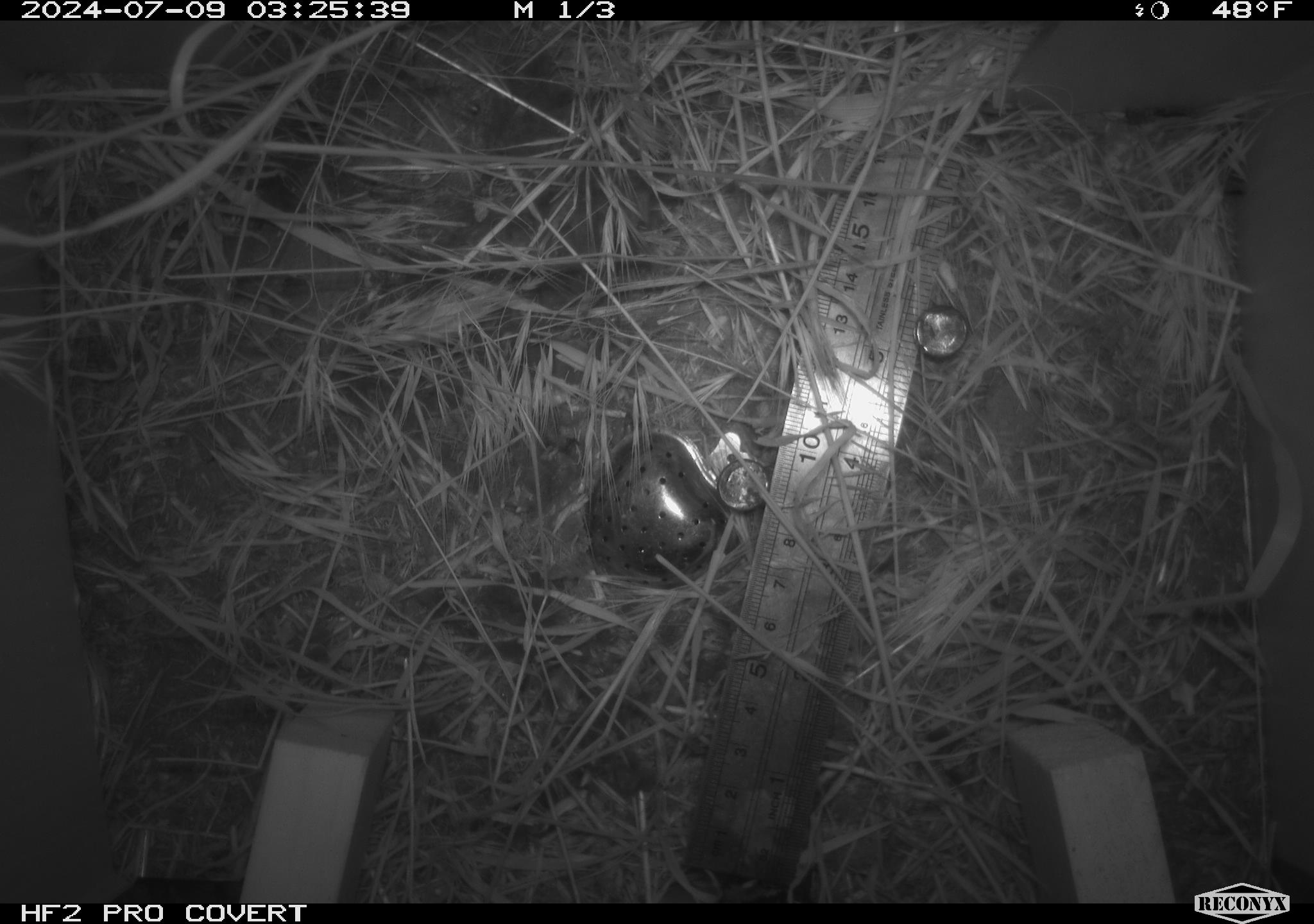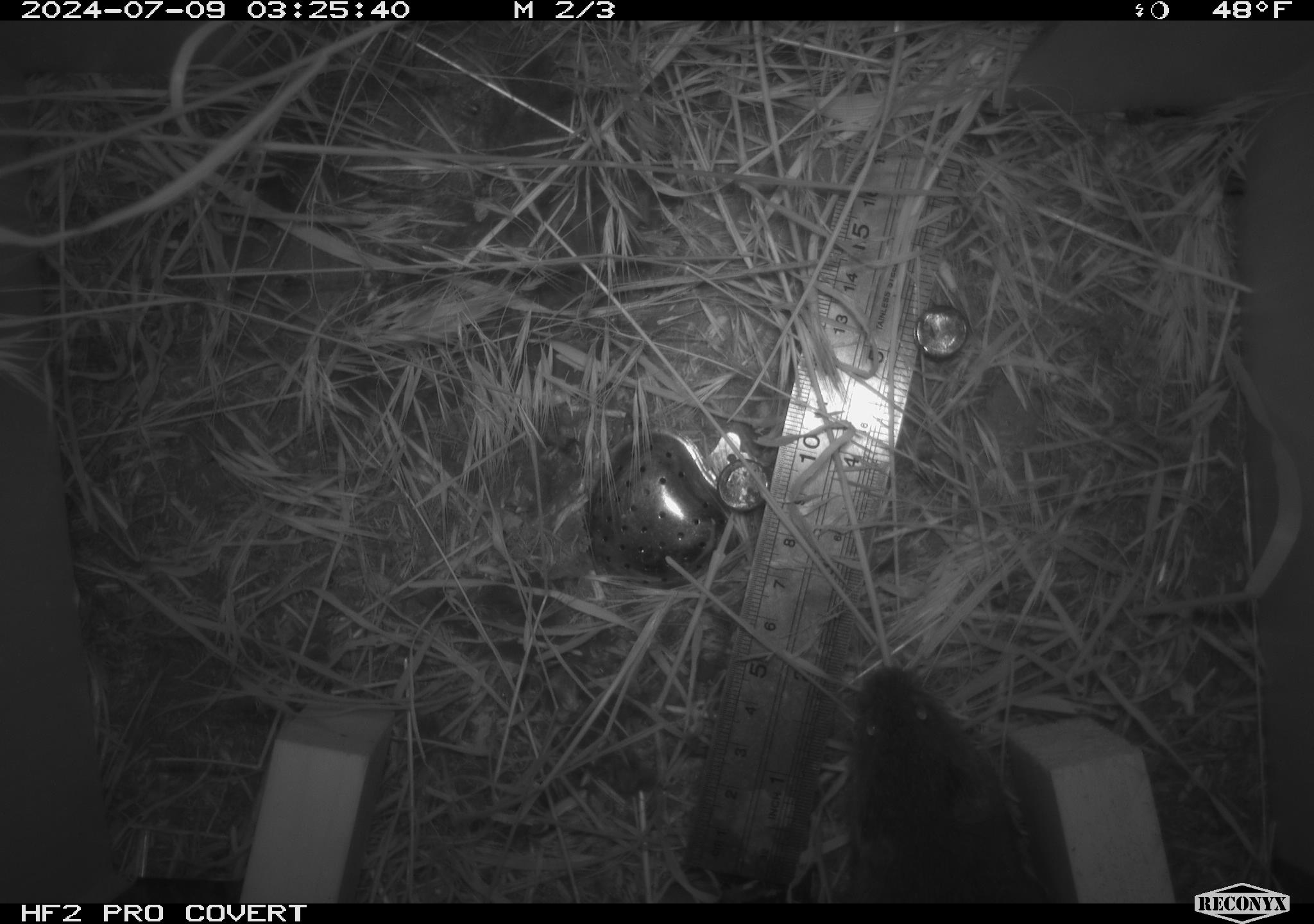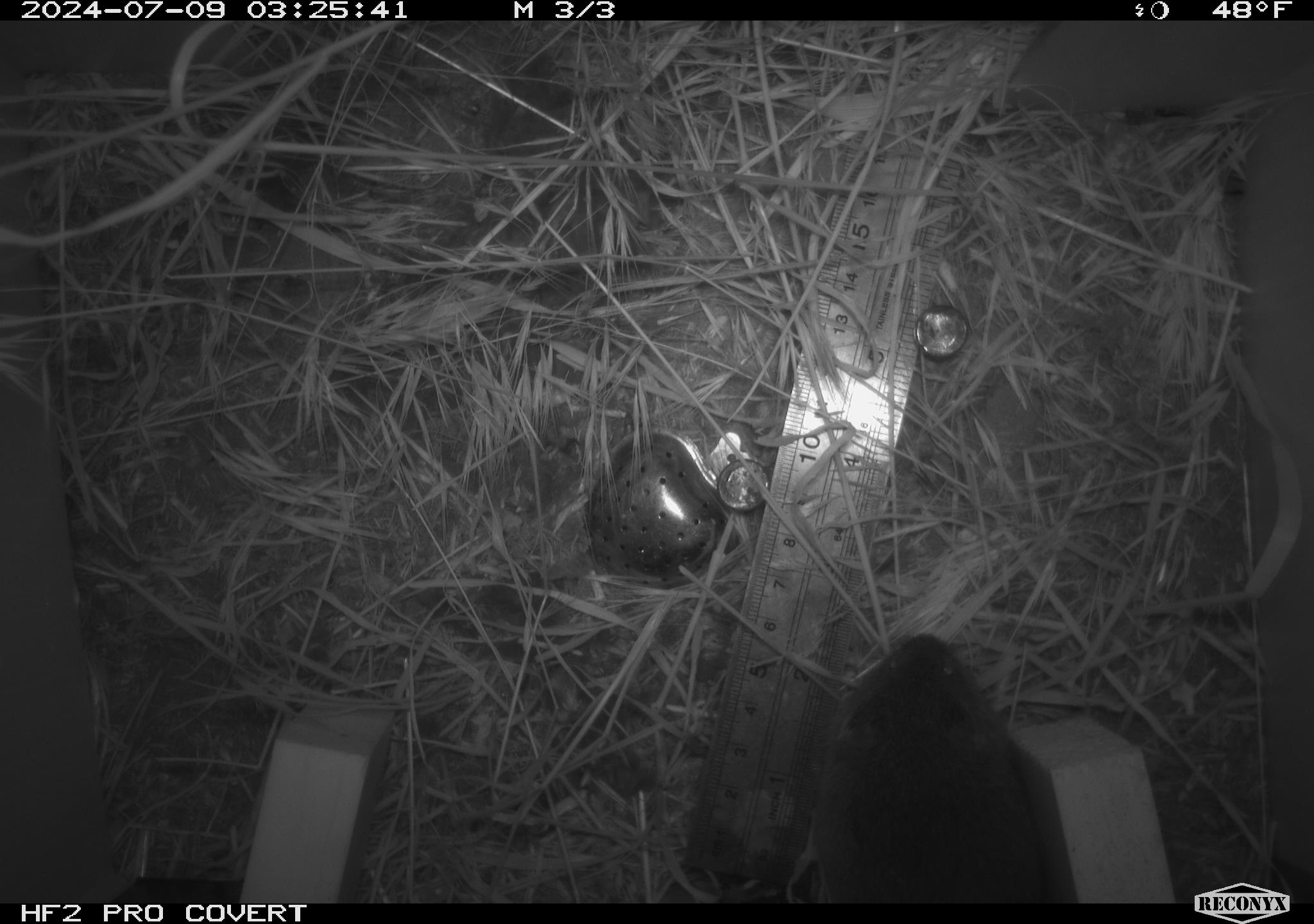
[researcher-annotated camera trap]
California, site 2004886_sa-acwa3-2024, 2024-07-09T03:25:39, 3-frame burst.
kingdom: Animalia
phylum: Chordata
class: Mammalia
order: Rodentia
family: Cricetidae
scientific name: Arvicolinae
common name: voles, lemmings, and muskrats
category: arvicolinae subfamily